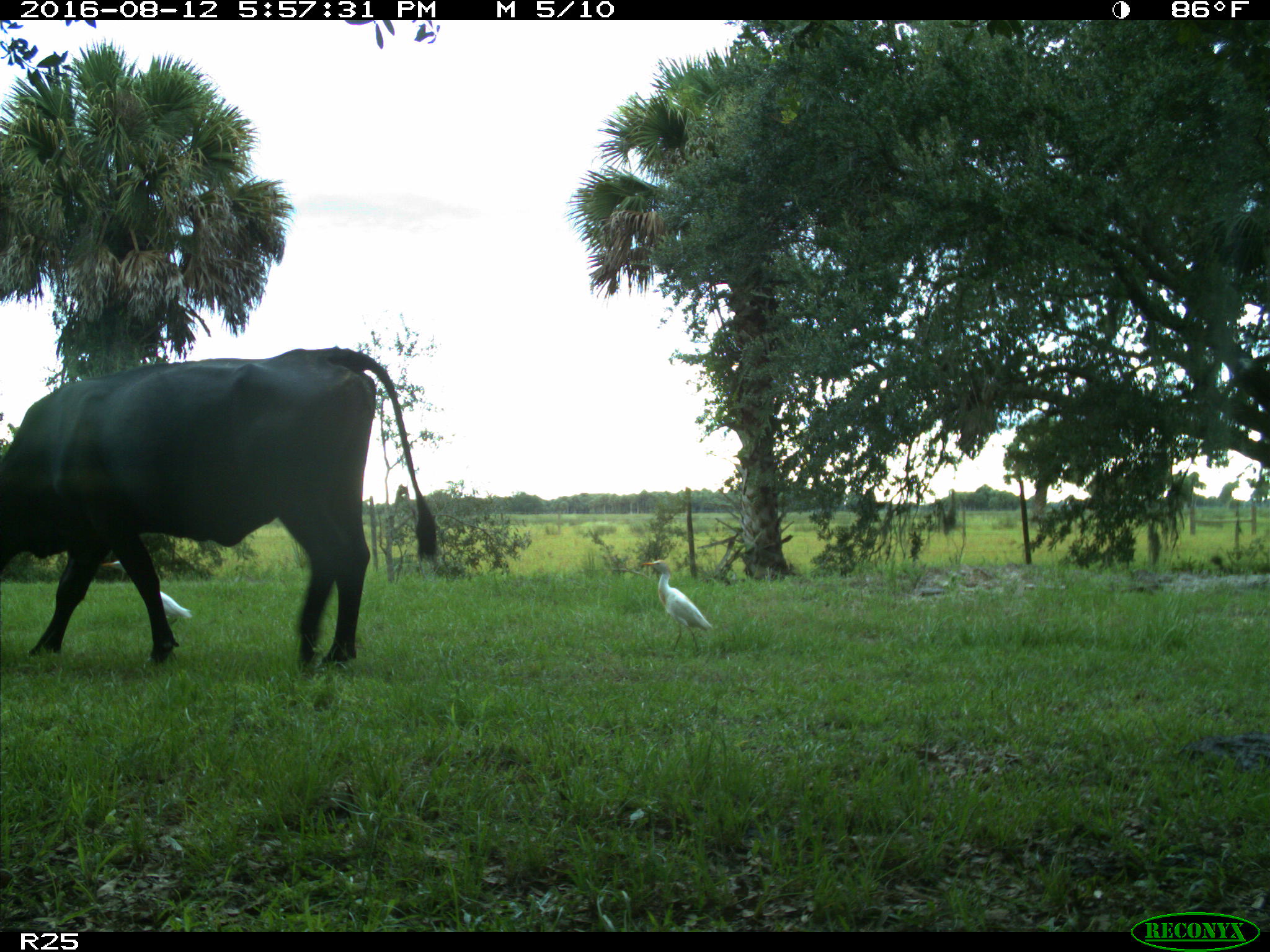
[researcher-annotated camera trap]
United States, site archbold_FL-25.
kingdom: Animalia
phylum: Chordata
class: Mammalia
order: Artiodactyla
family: Bovidae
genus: Bos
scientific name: Bos taurus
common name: domestic cow